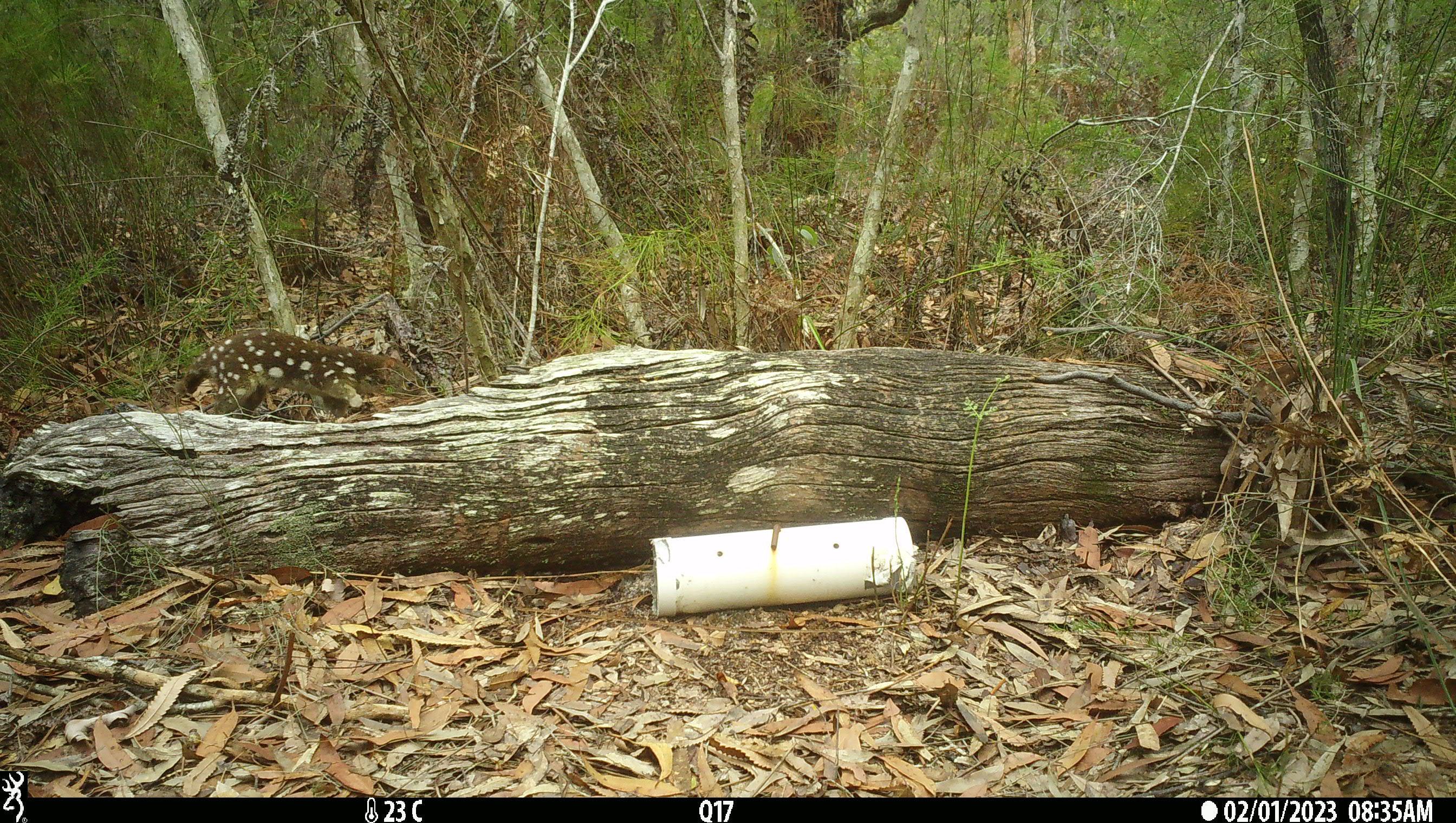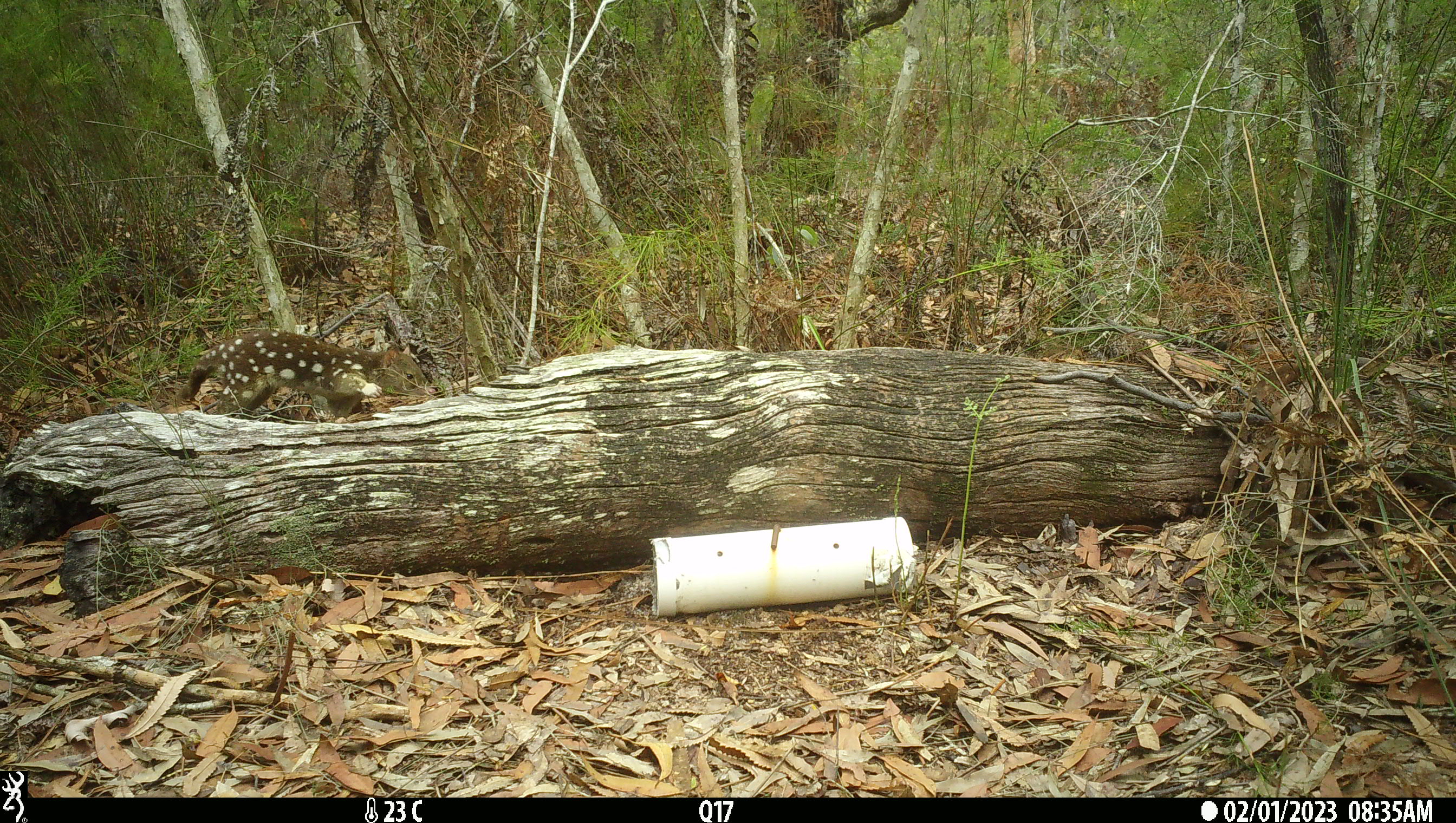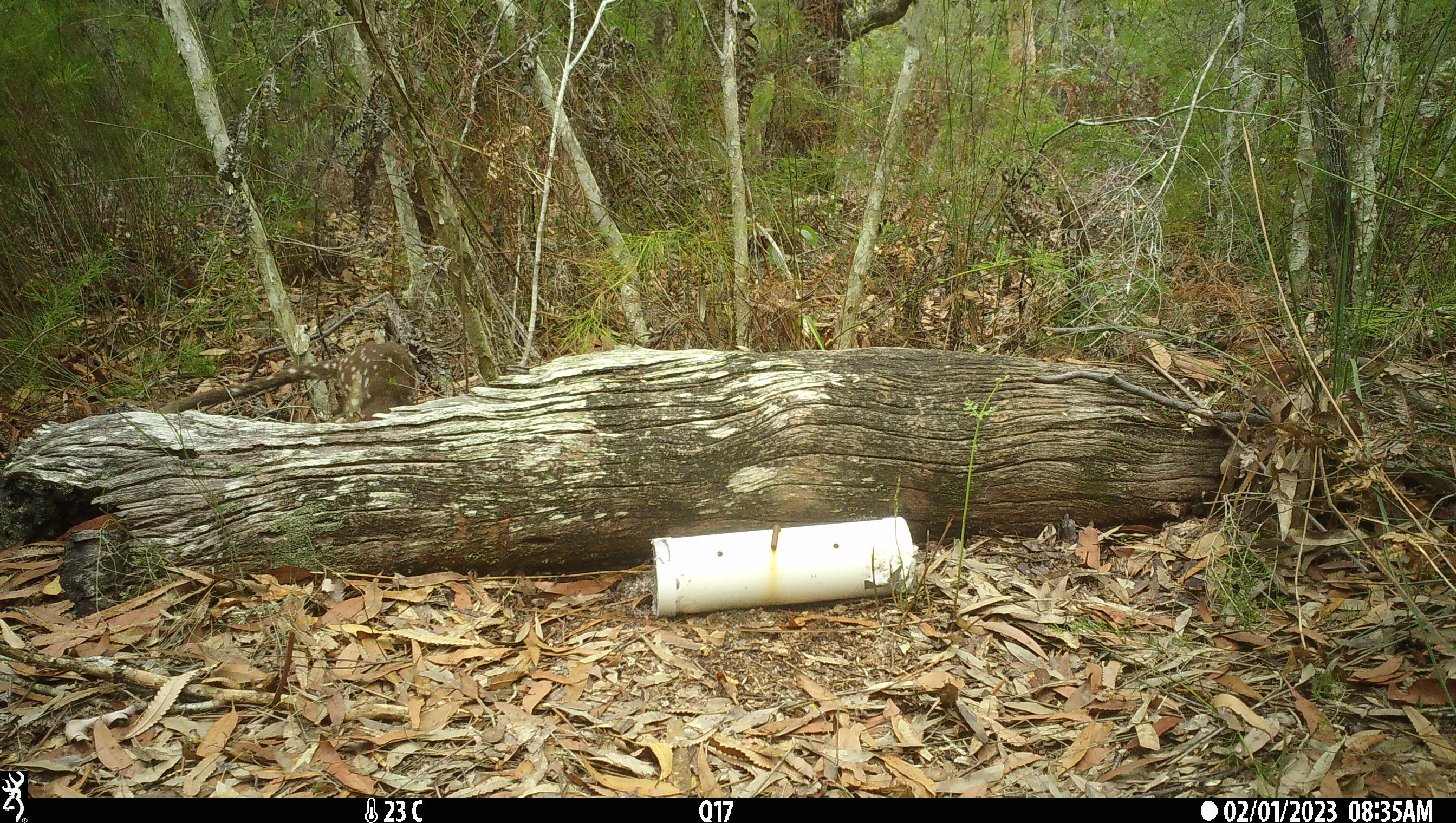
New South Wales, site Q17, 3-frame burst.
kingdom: Animalia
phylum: Chordata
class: Mammalia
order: Dasyuromorphia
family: Dasyuridae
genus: Dasyurus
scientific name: Dasyurus maculatus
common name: spotted-tailed quoll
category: quoll